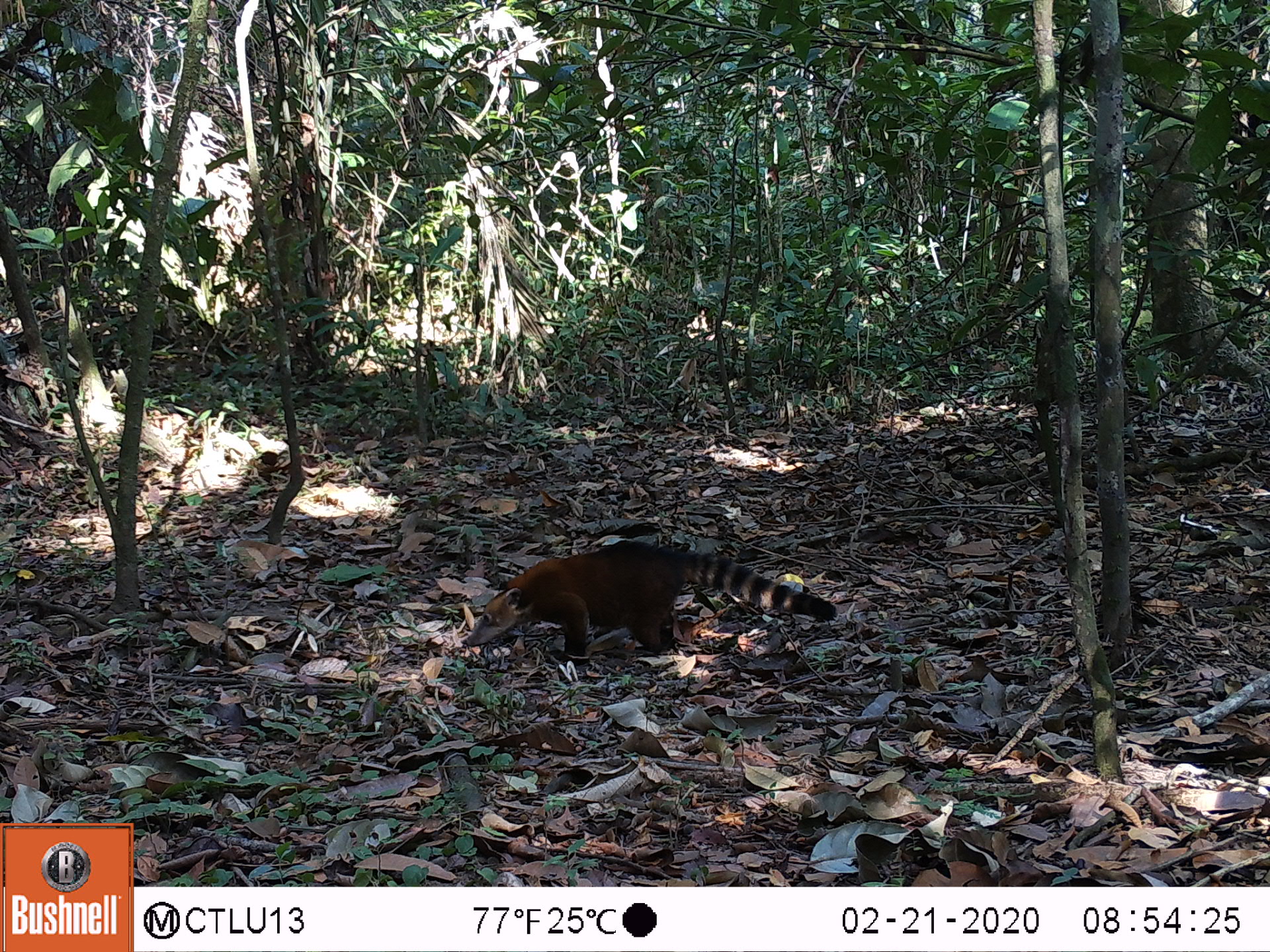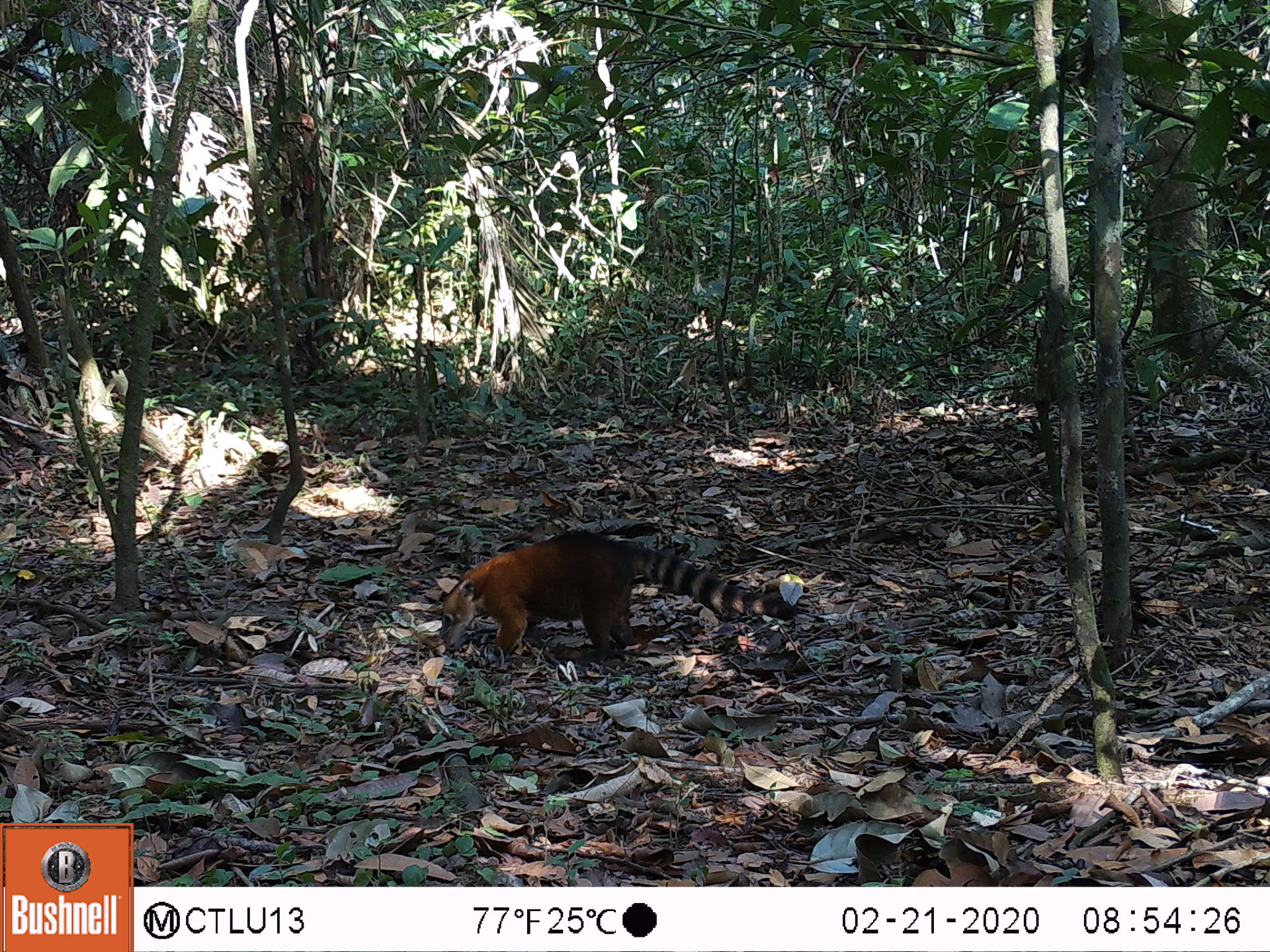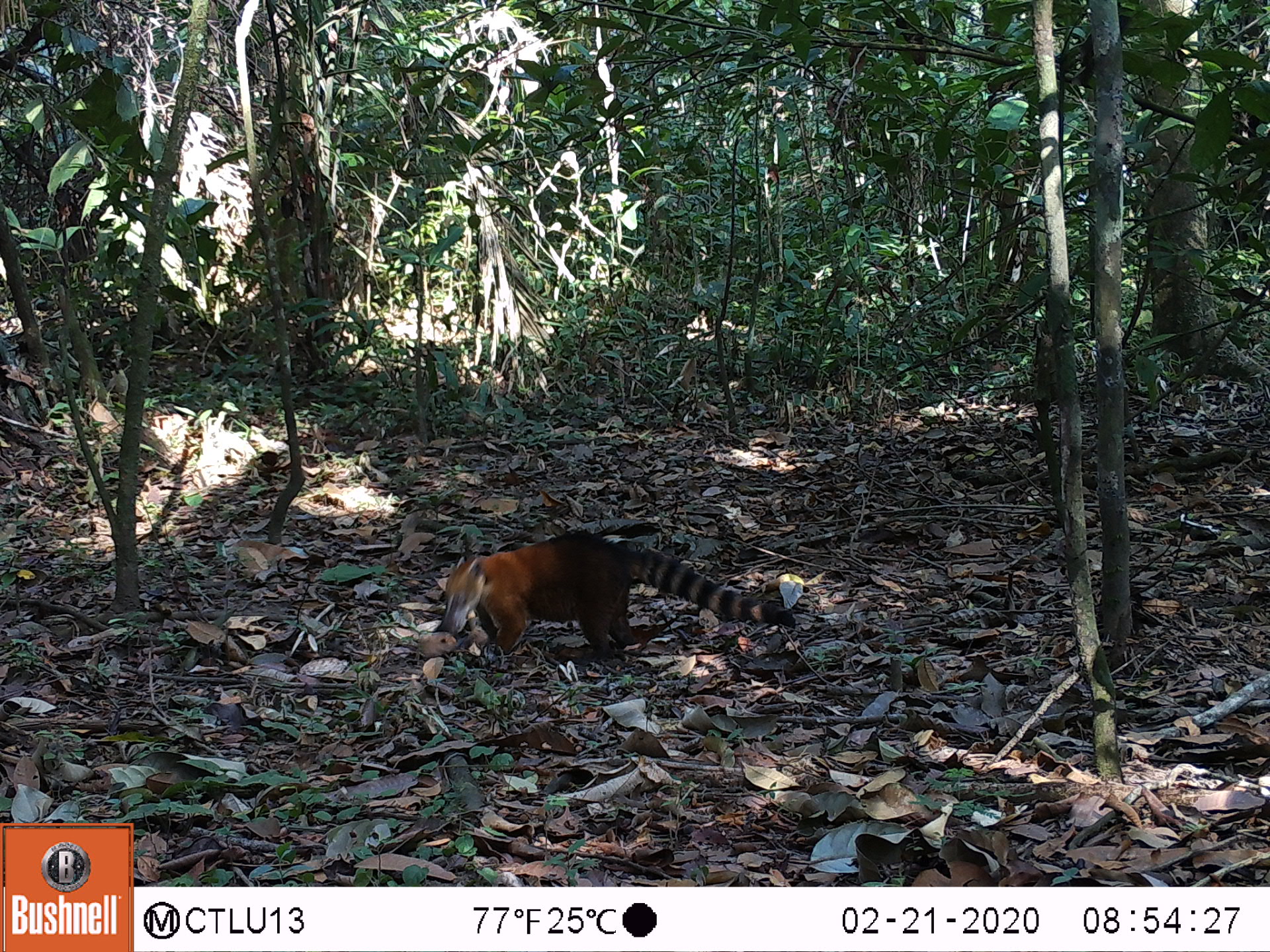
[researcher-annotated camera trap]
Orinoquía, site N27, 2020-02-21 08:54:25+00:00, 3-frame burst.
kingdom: Animalia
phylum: Chordata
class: Mammalia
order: Carnivora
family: Procyonidae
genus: Nasua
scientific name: Nasua nasua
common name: south american coati